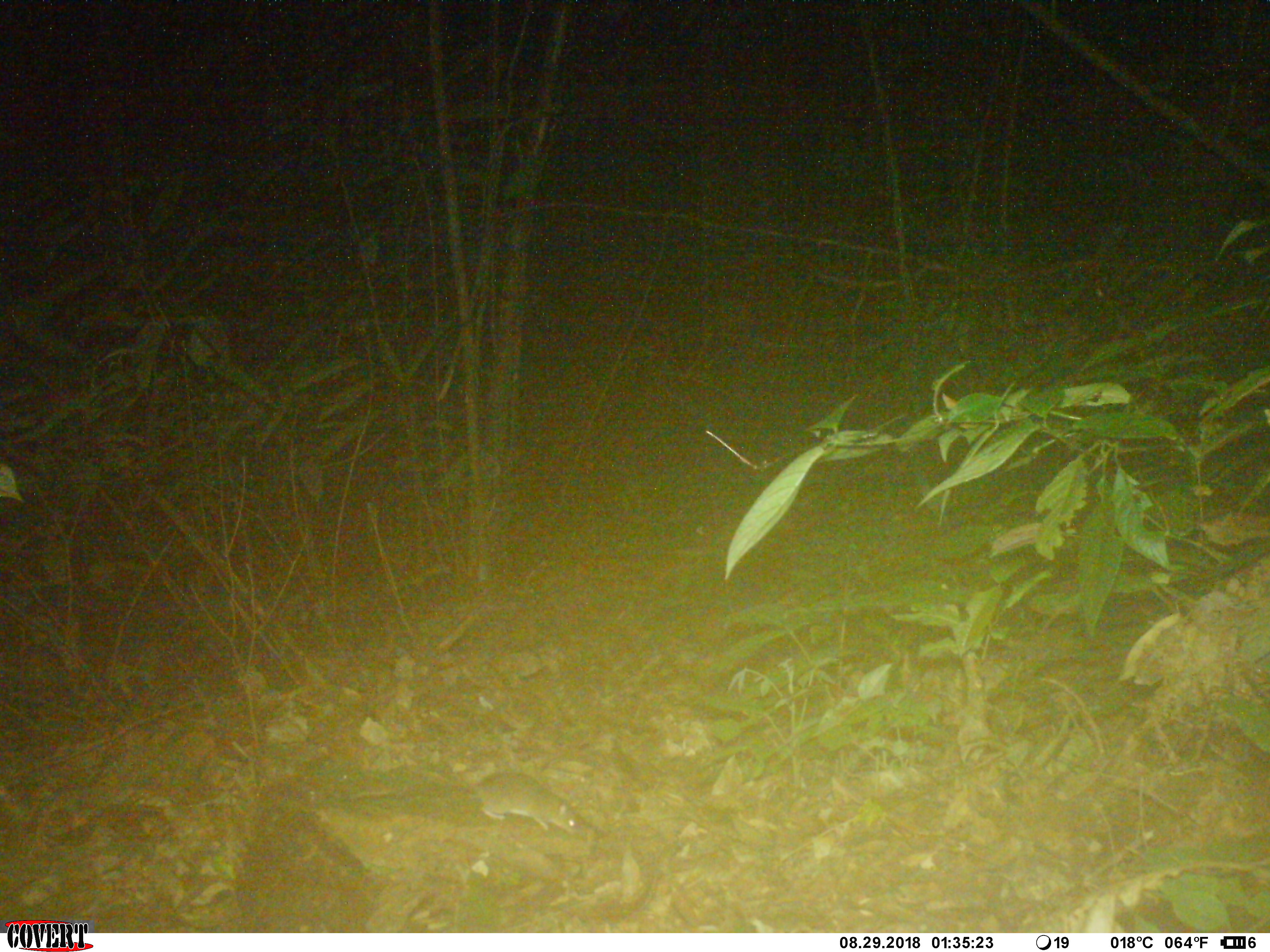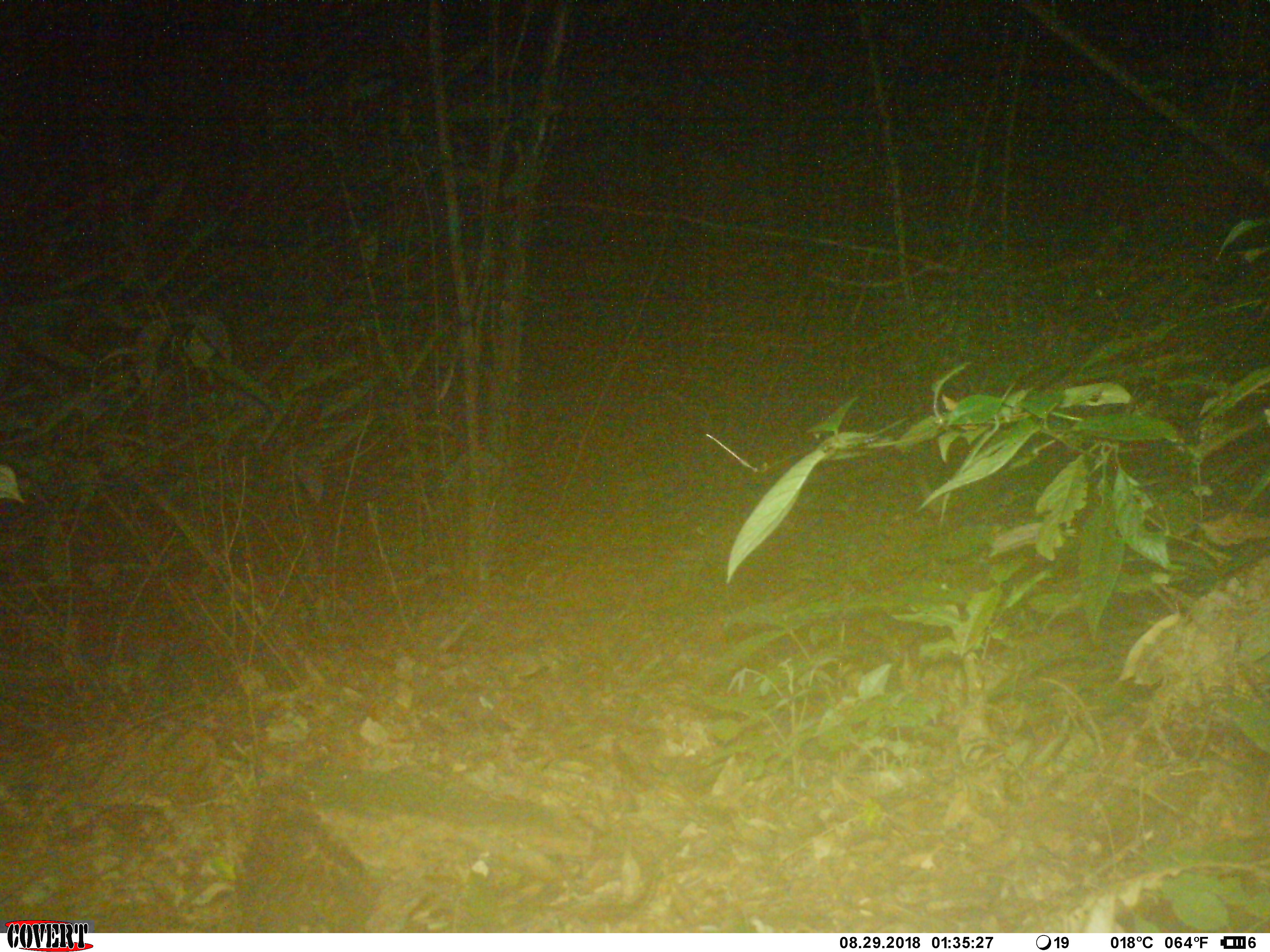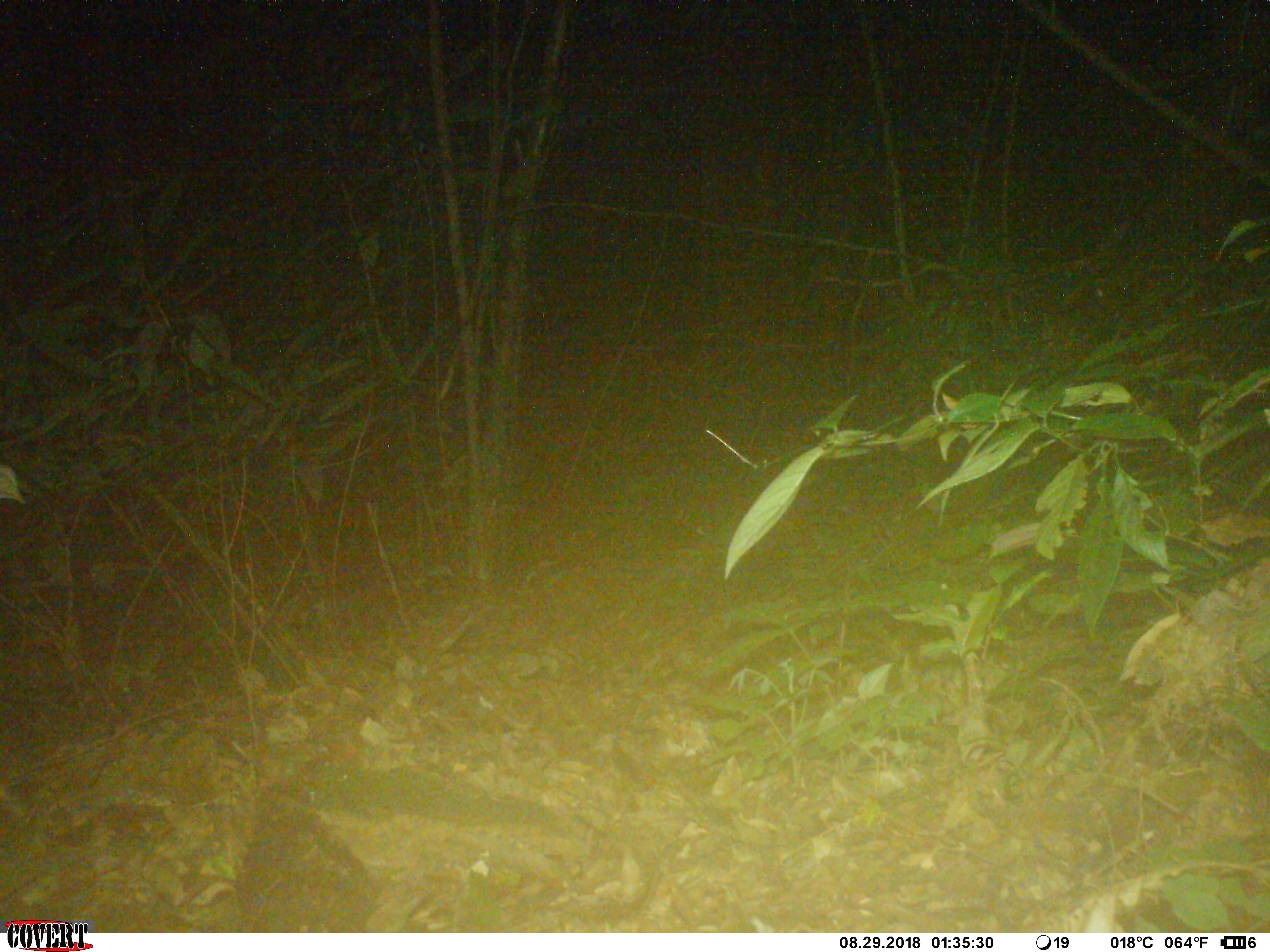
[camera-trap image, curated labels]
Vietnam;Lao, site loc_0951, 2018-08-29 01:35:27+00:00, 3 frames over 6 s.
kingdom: Animalia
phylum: Chordata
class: Mammalia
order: Rodentia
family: Muridae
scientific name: Muridae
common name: old-world mice and rats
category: unidentified murid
Unidentified murid (old-world mice and rats) (Muridae). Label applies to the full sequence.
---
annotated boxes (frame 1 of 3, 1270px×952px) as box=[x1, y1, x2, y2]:
unidentified murid: box=[401, 758, 580, 835]